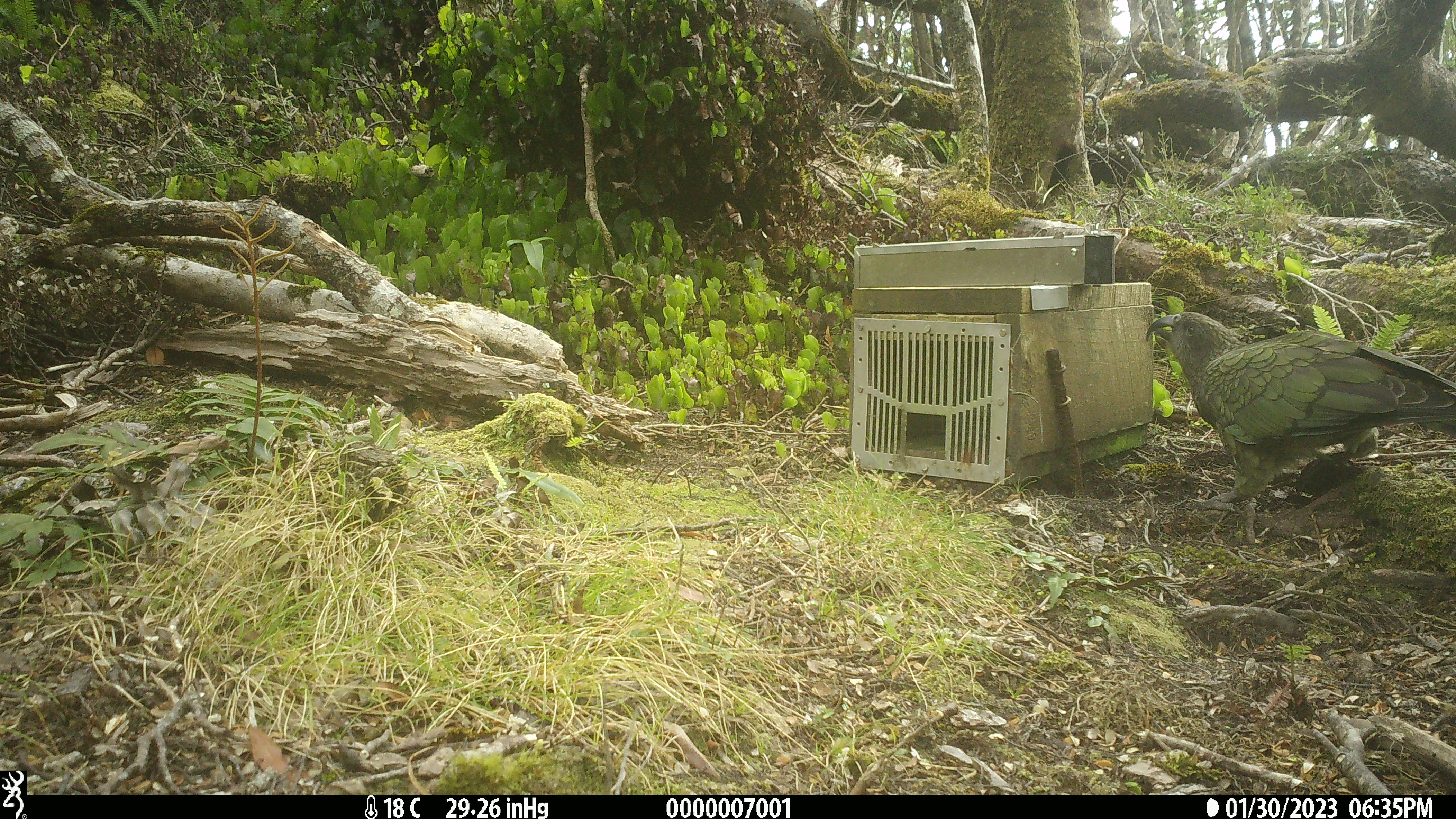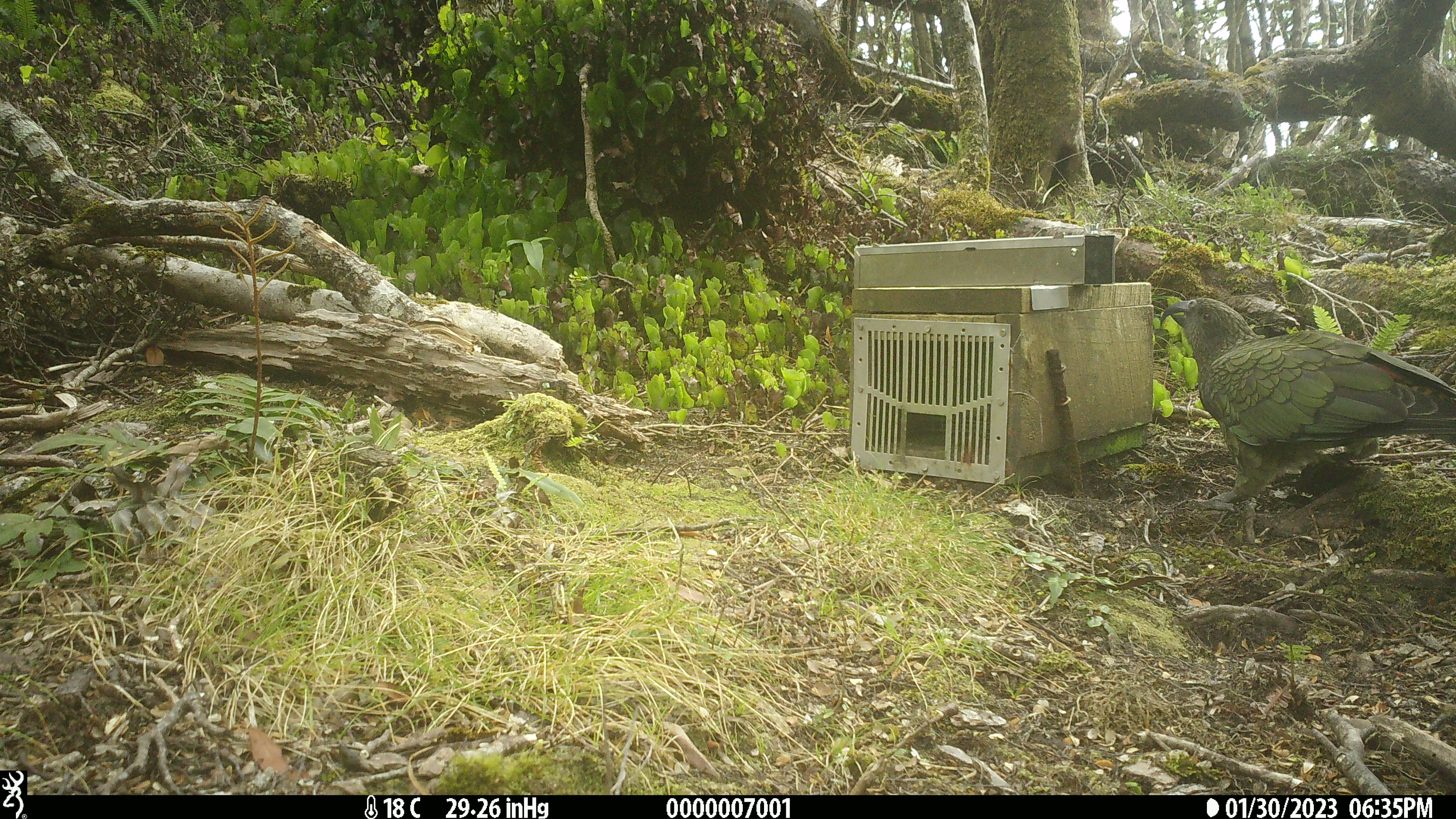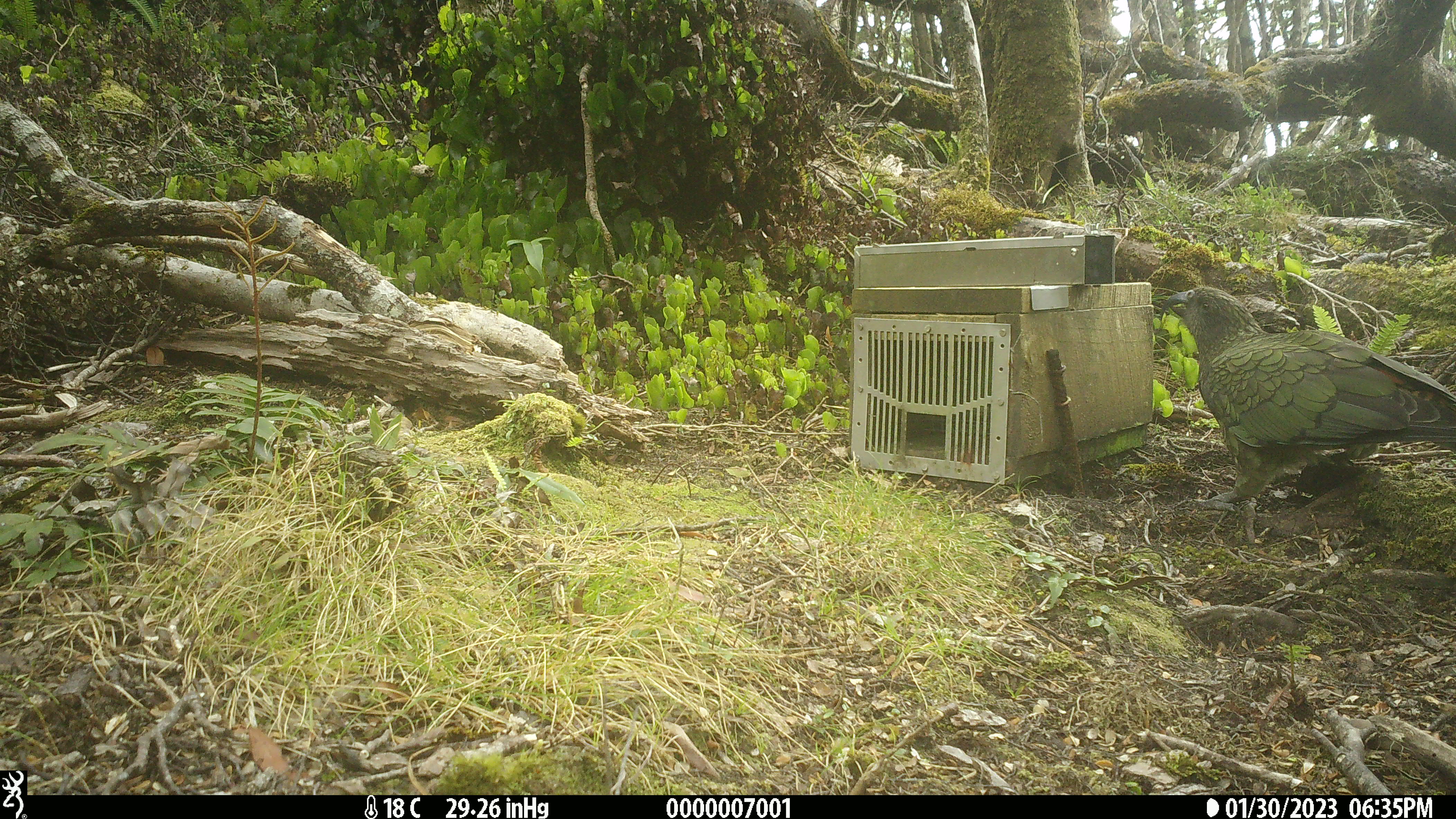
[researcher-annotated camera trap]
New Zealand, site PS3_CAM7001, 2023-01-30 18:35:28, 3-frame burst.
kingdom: Animalia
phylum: Chordata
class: Aves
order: Psittaciformes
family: Strigopidae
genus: Nestor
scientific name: Nestor notabilis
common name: kea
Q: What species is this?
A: Kea (Nestor notabilis).